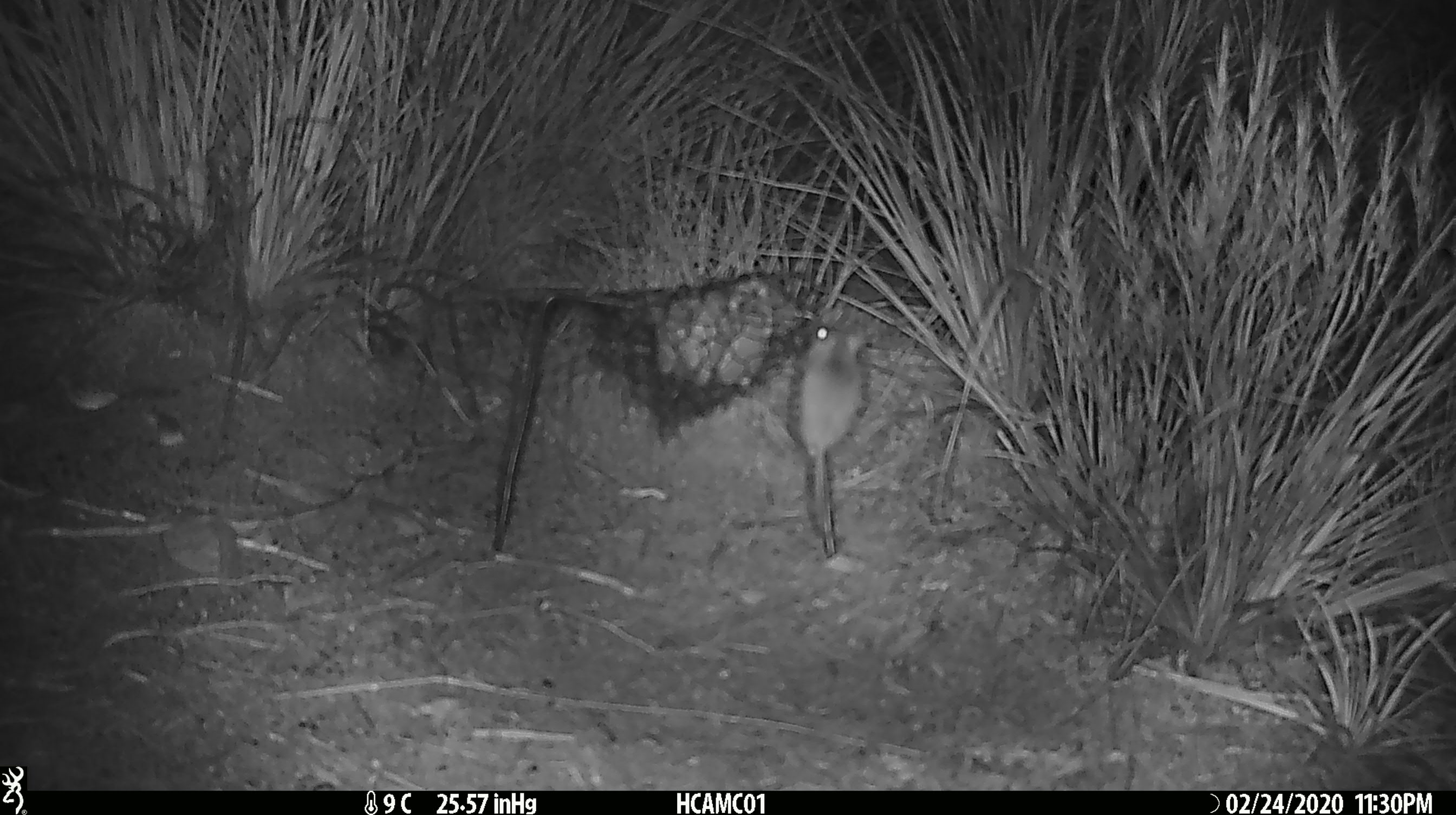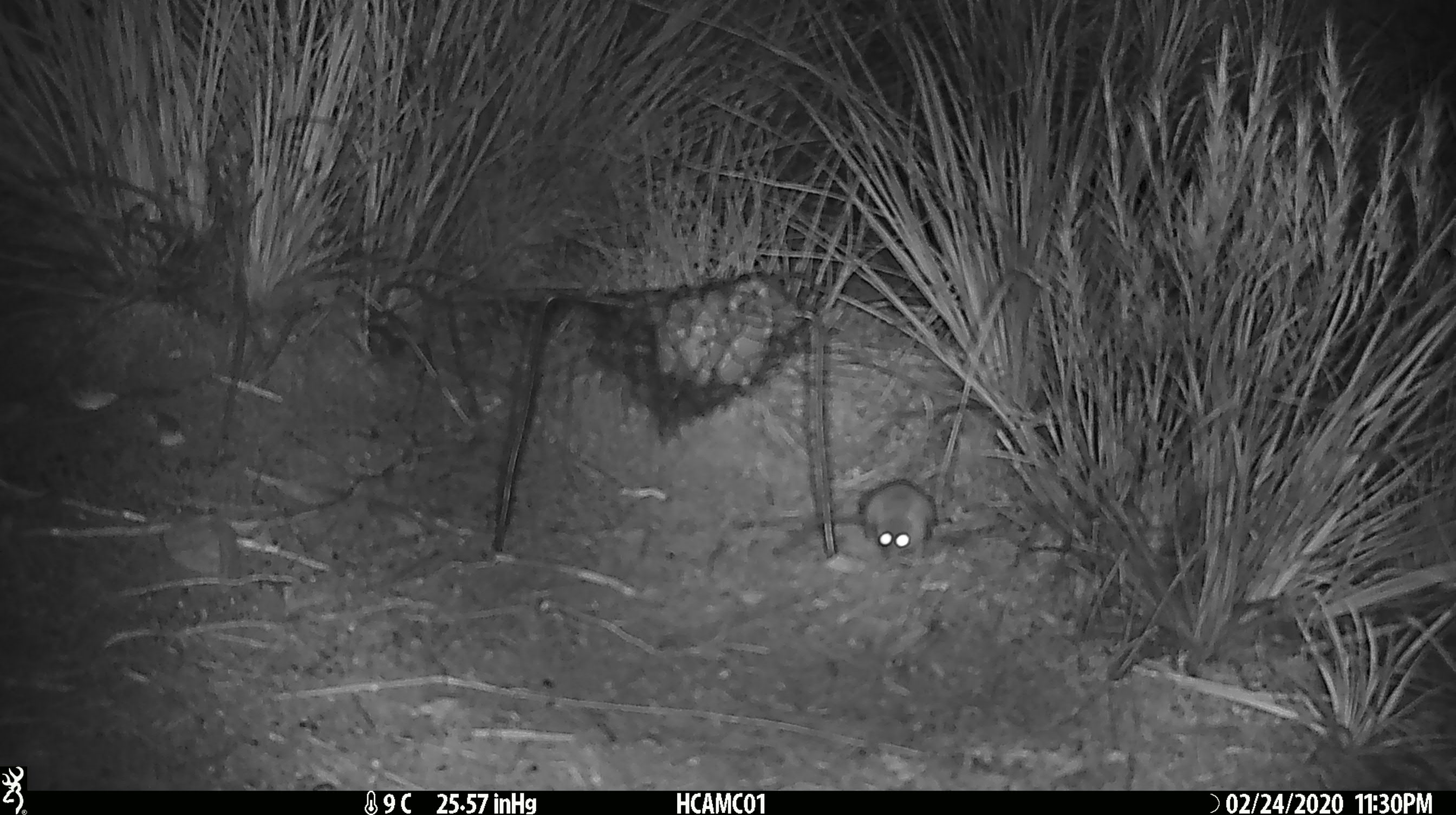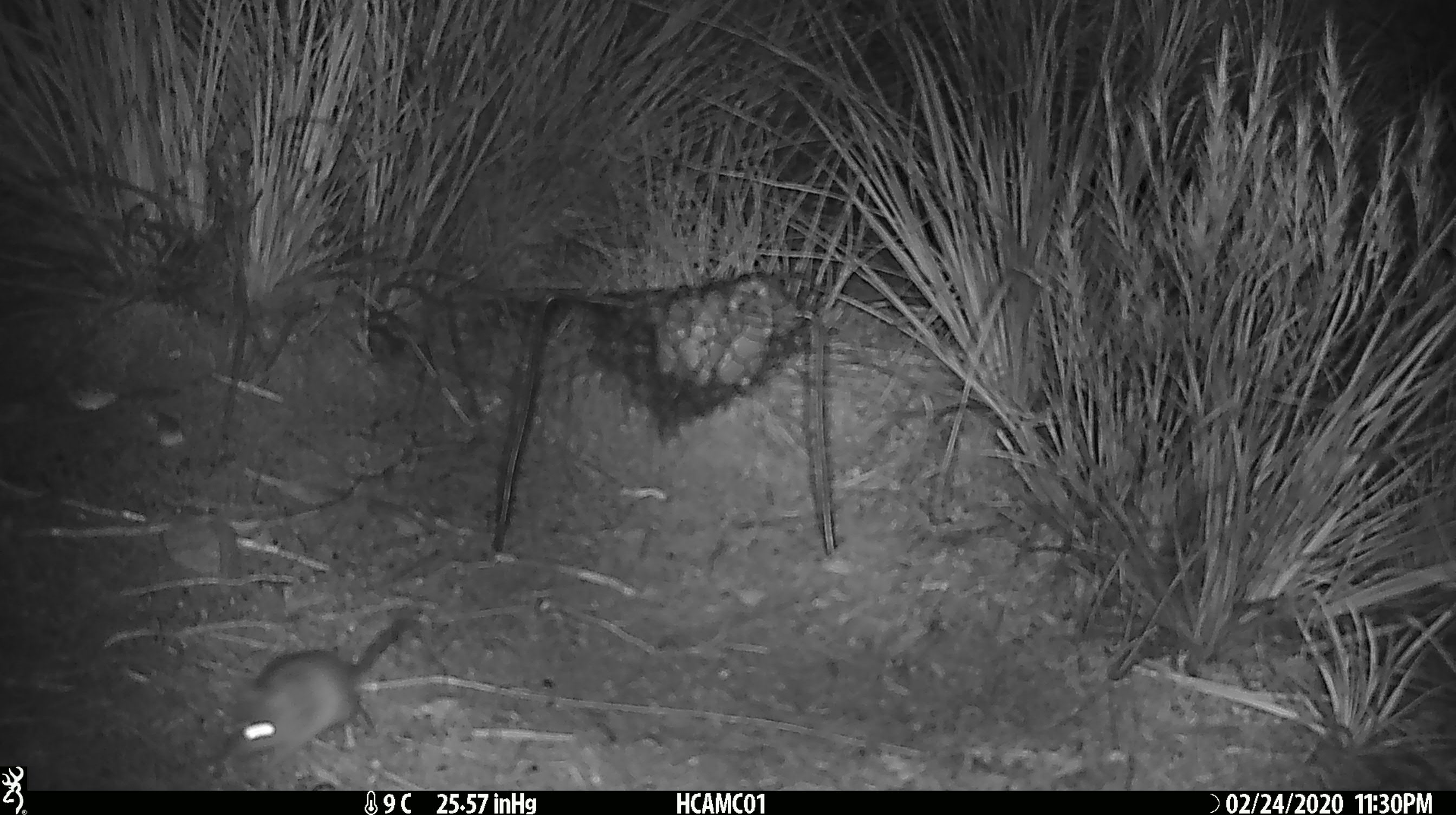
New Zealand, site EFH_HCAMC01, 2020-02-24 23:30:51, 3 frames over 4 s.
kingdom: Animalia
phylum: Chordata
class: Mammalia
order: Rodentia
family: Muridae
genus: Mus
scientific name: Mus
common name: mouse